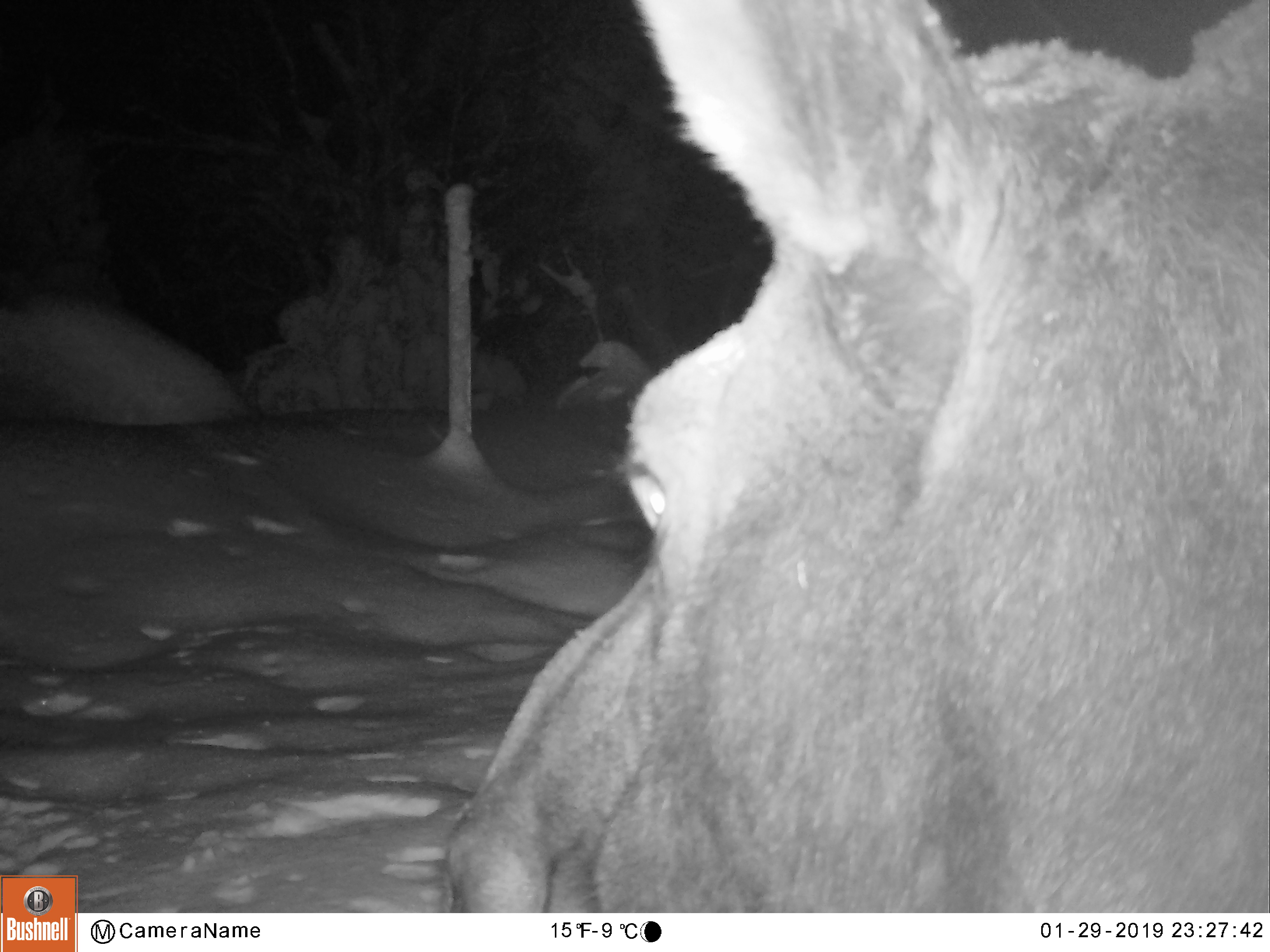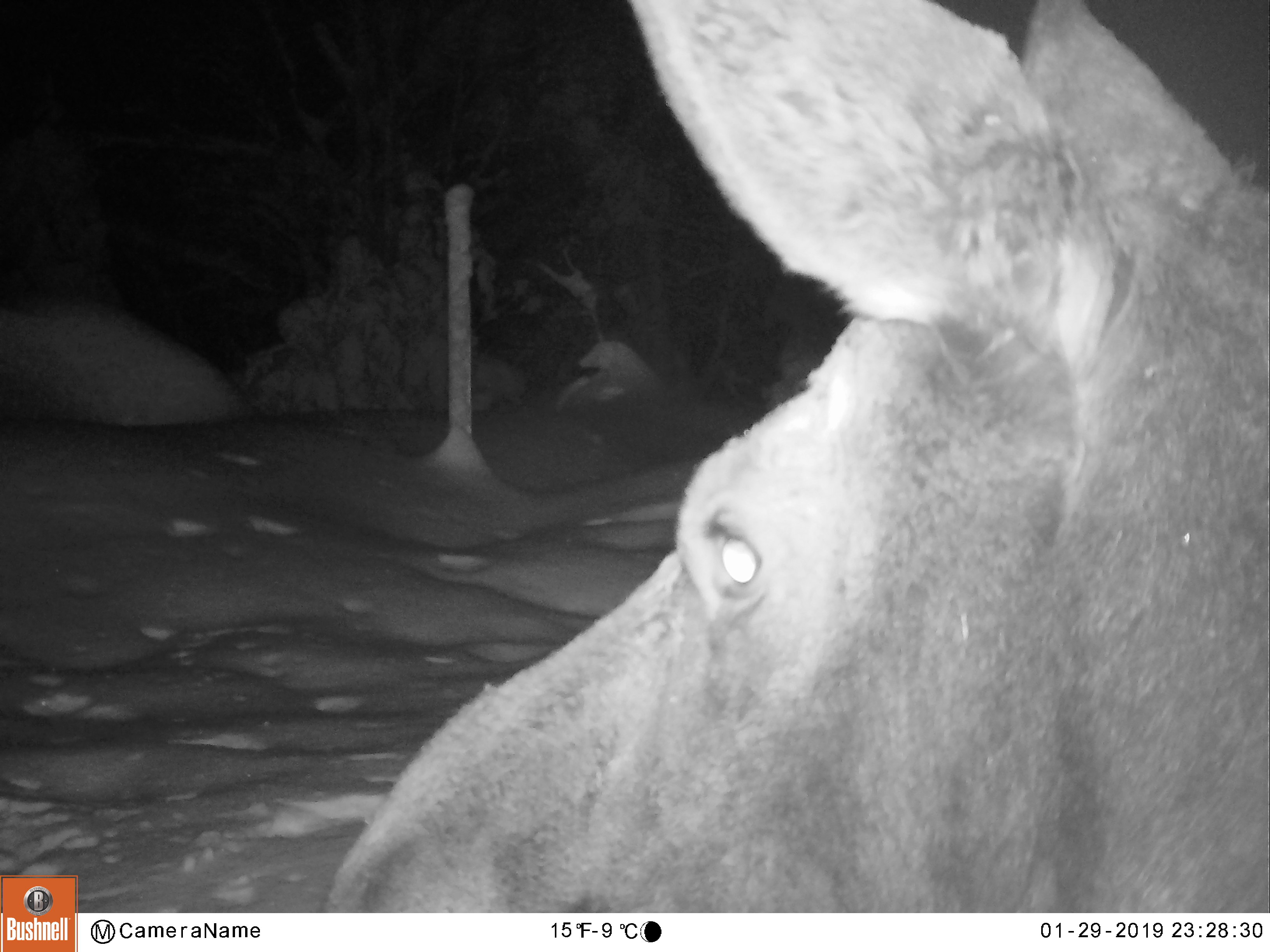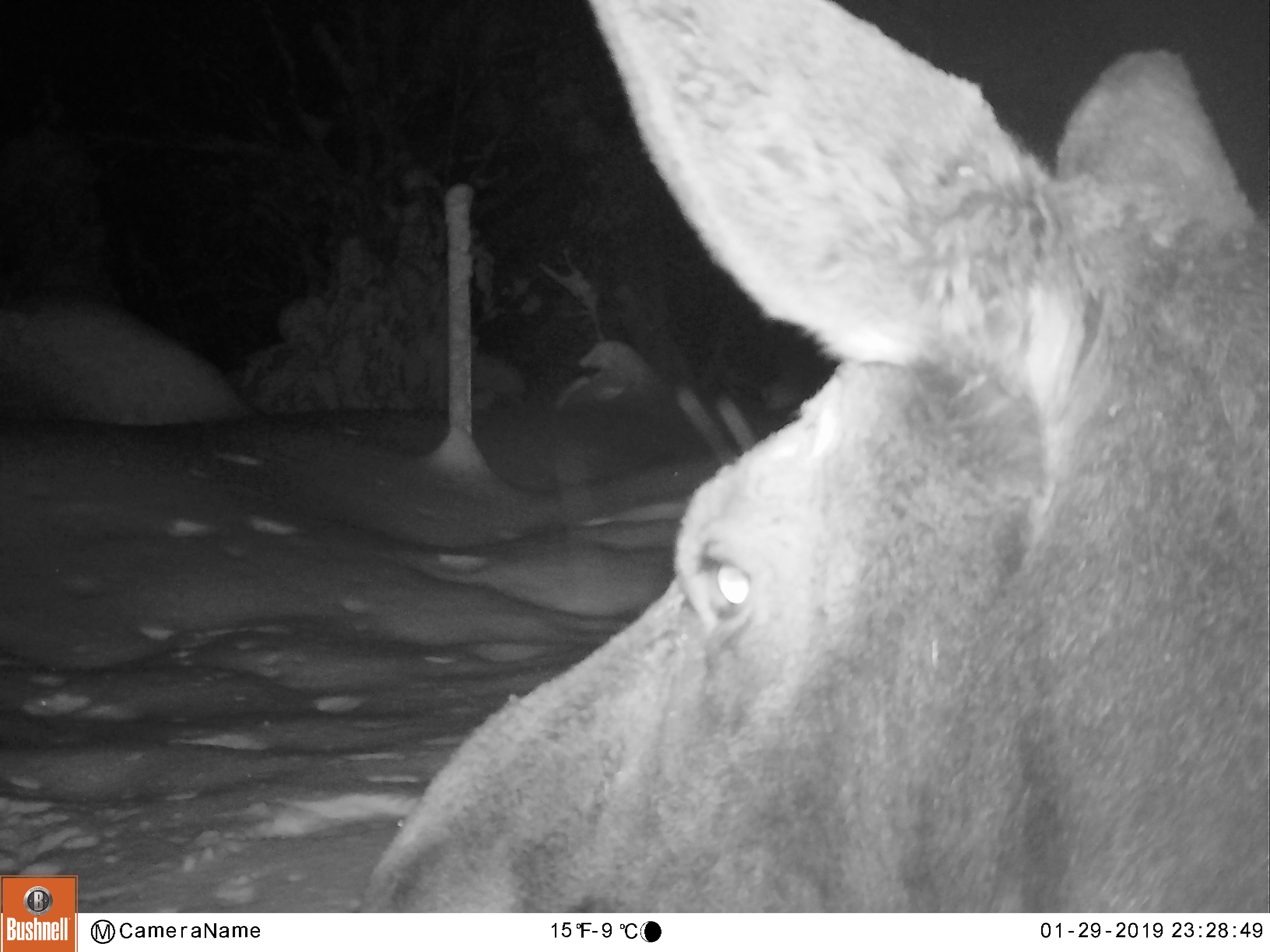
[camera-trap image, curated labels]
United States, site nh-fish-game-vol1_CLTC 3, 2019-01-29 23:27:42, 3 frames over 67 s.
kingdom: Animalia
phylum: Chordata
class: Mammalia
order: Artiodactyla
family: Cervidae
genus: Alces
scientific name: Alces alces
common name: moose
Moose (Alces alces).